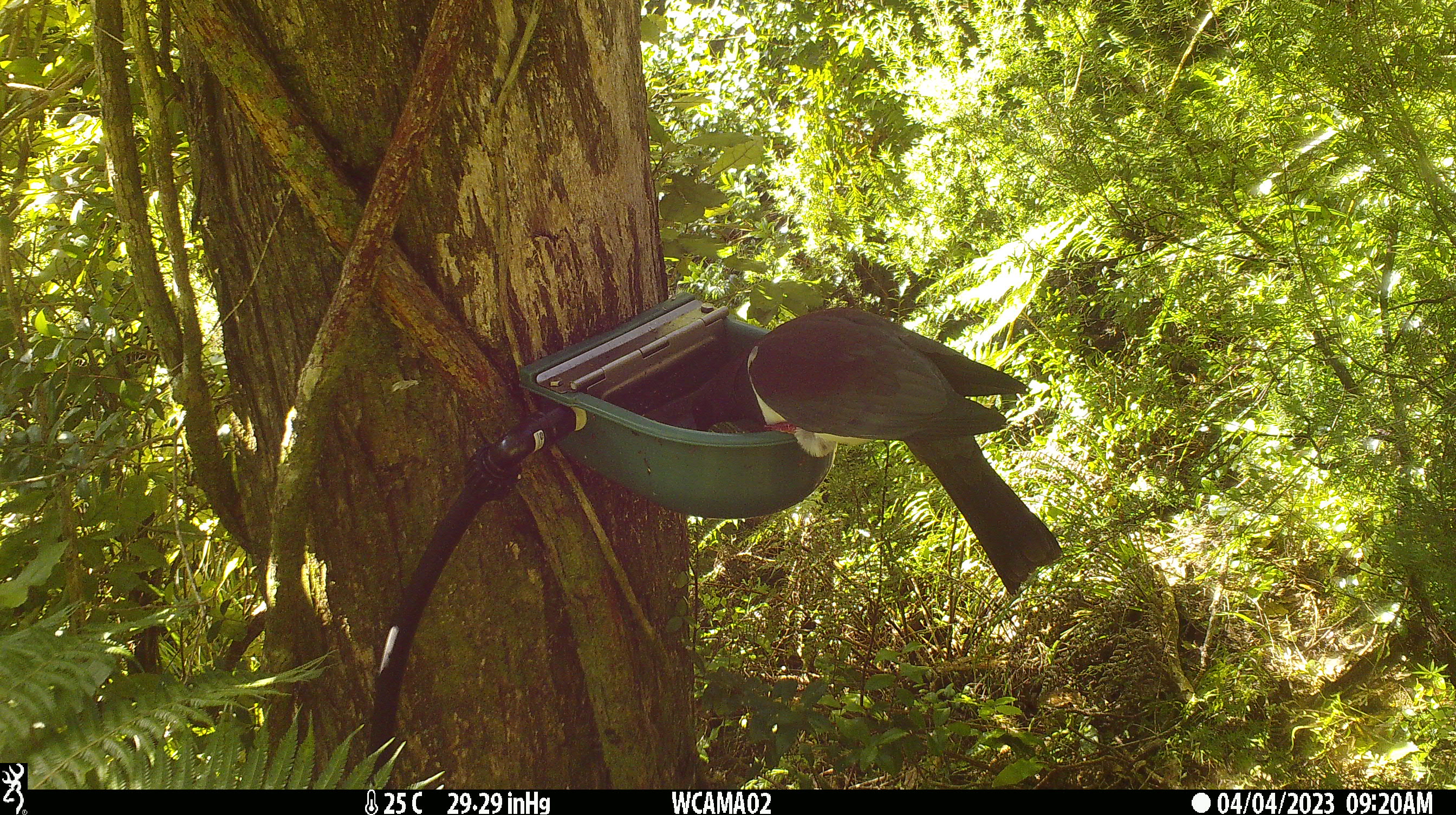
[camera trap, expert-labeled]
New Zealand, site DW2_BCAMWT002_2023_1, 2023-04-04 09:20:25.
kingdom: Animalia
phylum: Chordata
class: Aves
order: Columbiformes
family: Columbidae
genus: Hemiphaga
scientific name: Hemiphaga novaeseelandiae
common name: new zealand pigeon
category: kereru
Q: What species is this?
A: Kereru (new zealand pigeon) (Hemiphaga novaeseelandiae).